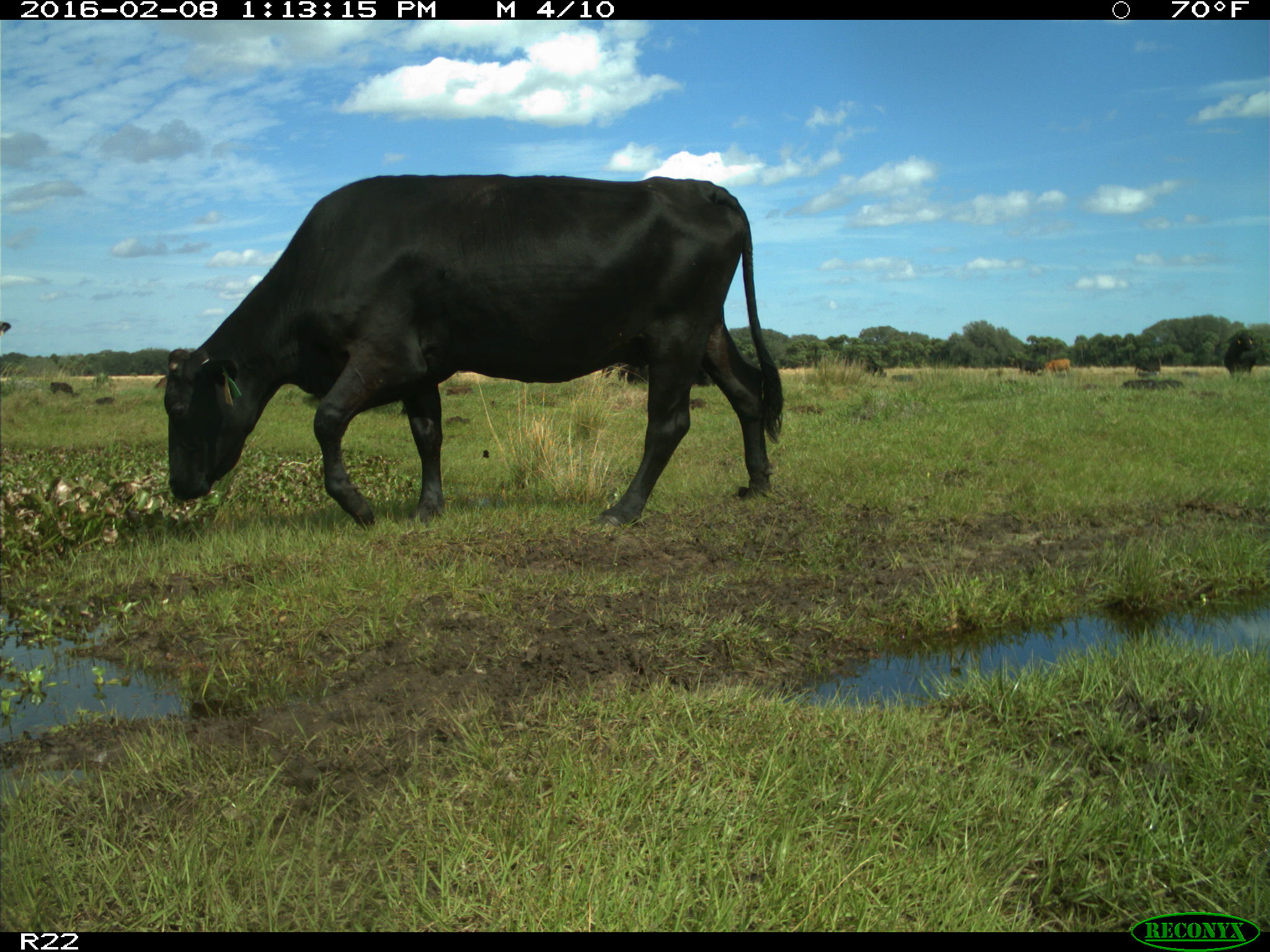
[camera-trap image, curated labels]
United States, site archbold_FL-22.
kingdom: Animalia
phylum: Chordata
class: Mammalia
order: Artiodactyla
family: Bovidae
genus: Bos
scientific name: Bos taurus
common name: domestic cow